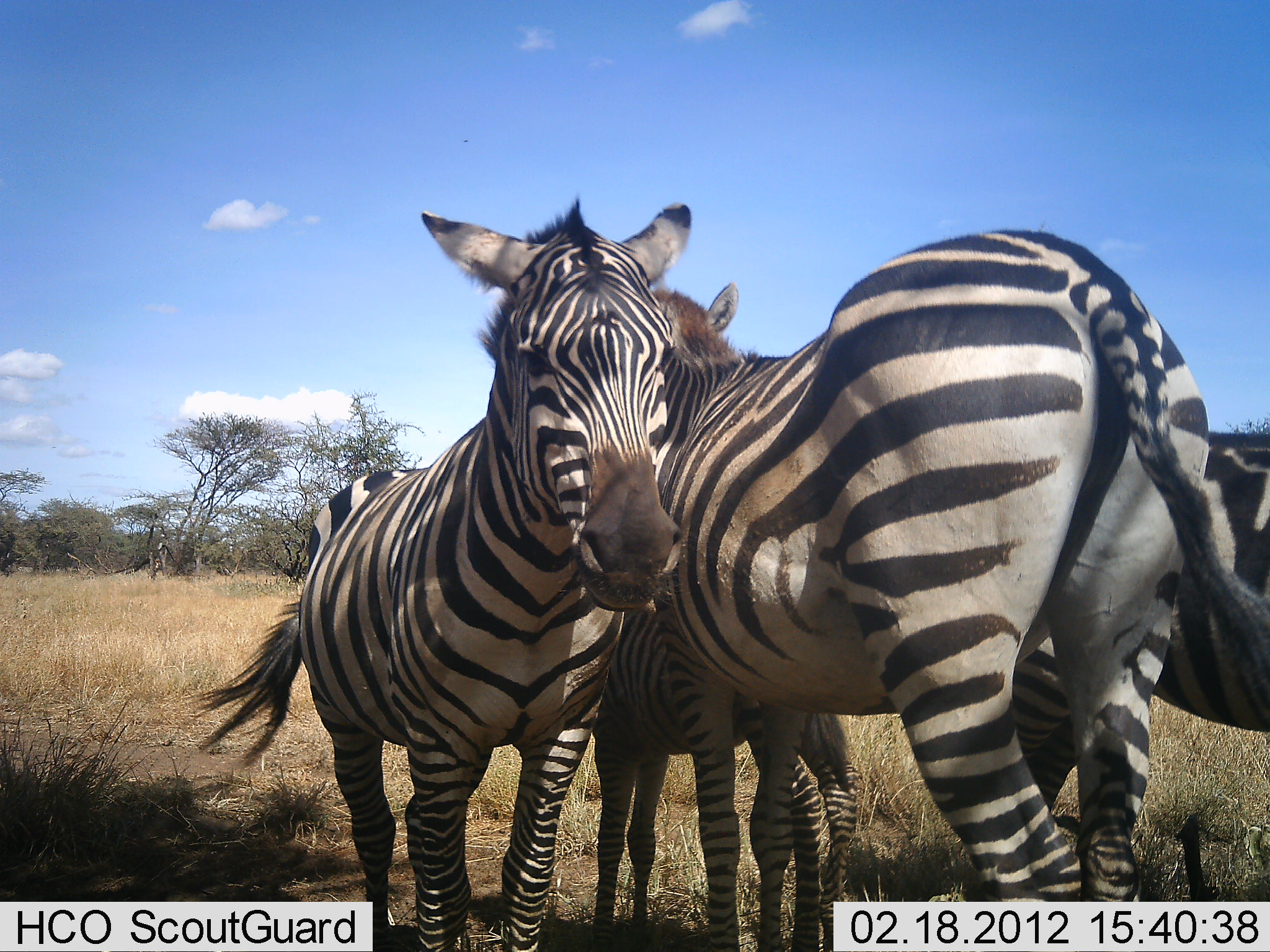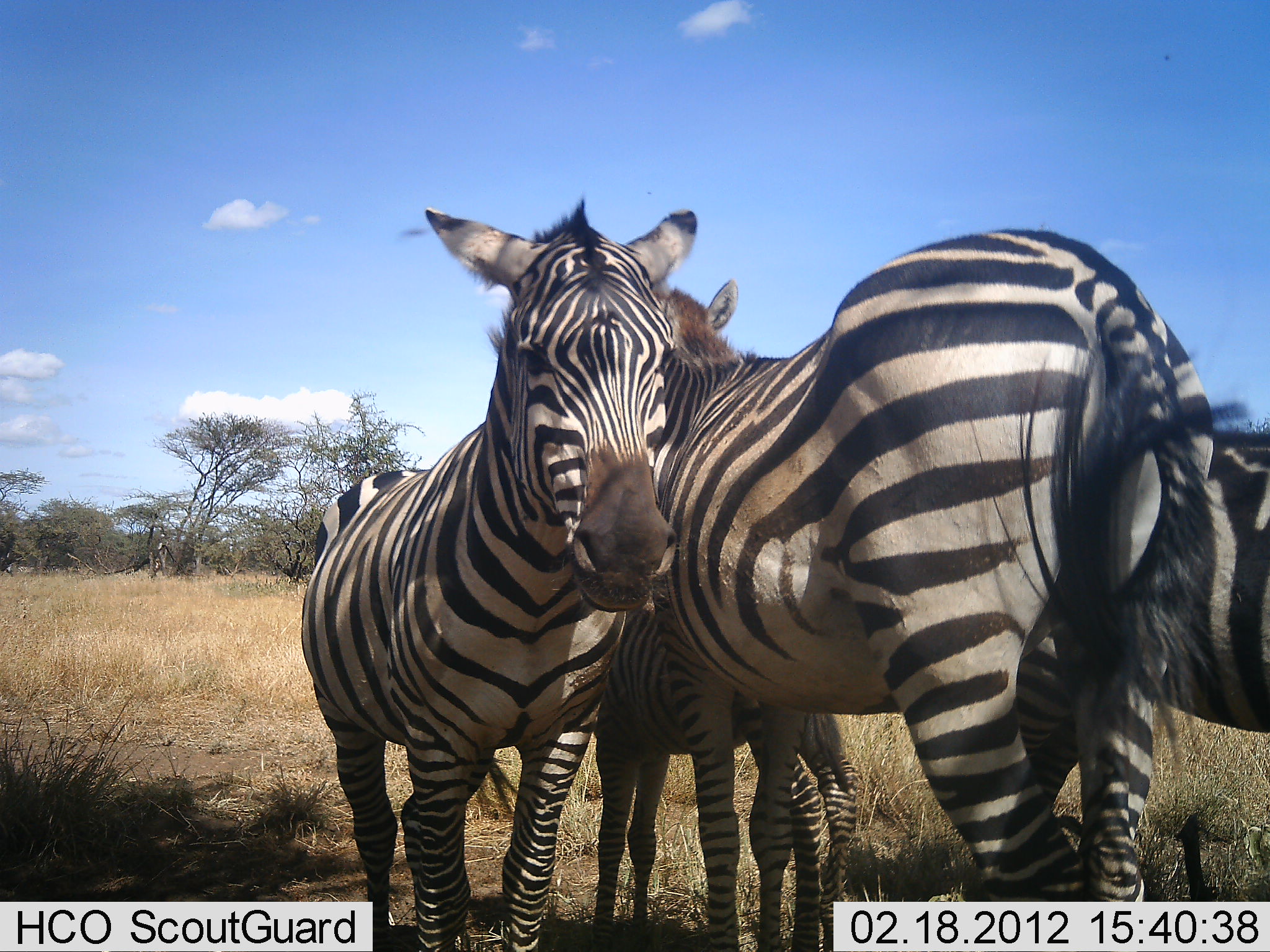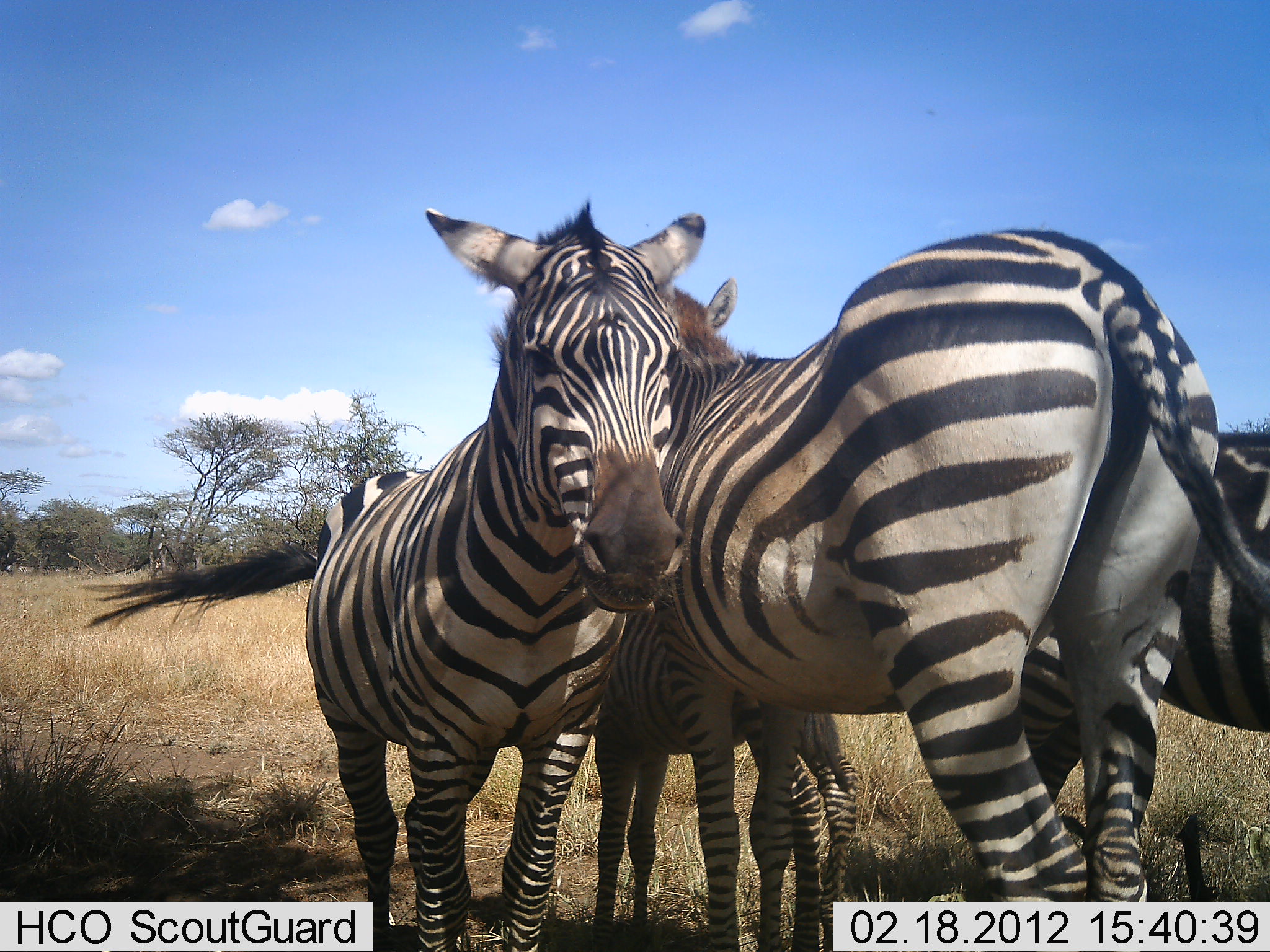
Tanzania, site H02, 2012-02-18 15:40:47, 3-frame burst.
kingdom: Animalia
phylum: Chordata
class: Mammalia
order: Perissodactyla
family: Equidae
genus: Equus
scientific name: Equus quagga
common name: plains zebra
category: zebra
Zebra (plains zebra) (Equus quagga), count 4. Behavior (volunteer vote fractions): standing 95%, resting 5%, moving 0%, interacting 14%. Young present (vote fraction): 45%. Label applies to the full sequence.